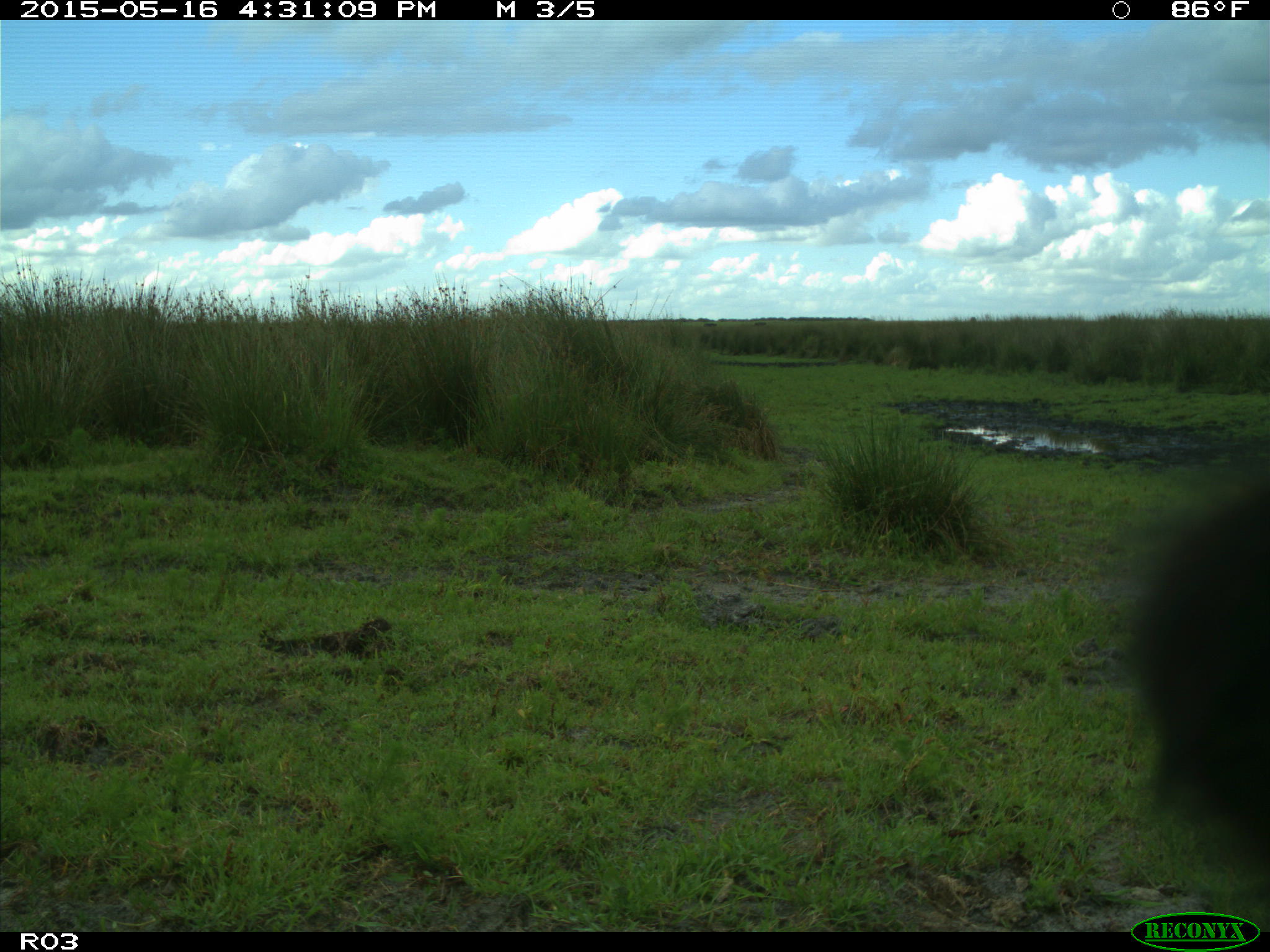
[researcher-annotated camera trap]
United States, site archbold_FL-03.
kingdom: Animalia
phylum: Chordata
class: Mammalia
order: Artiodactyla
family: Bovidae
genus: Bos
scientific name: Bos taurus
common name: domestic cow